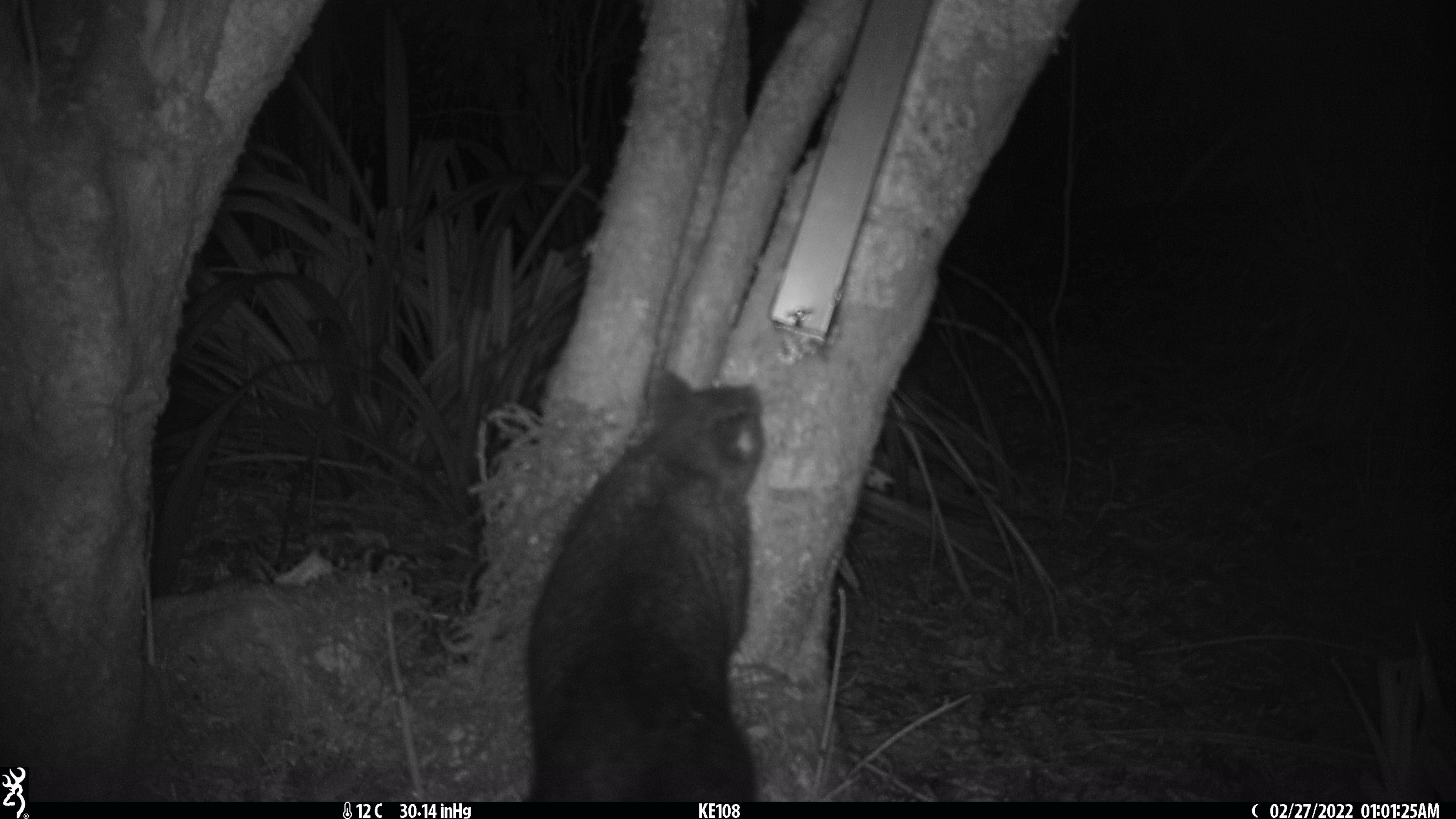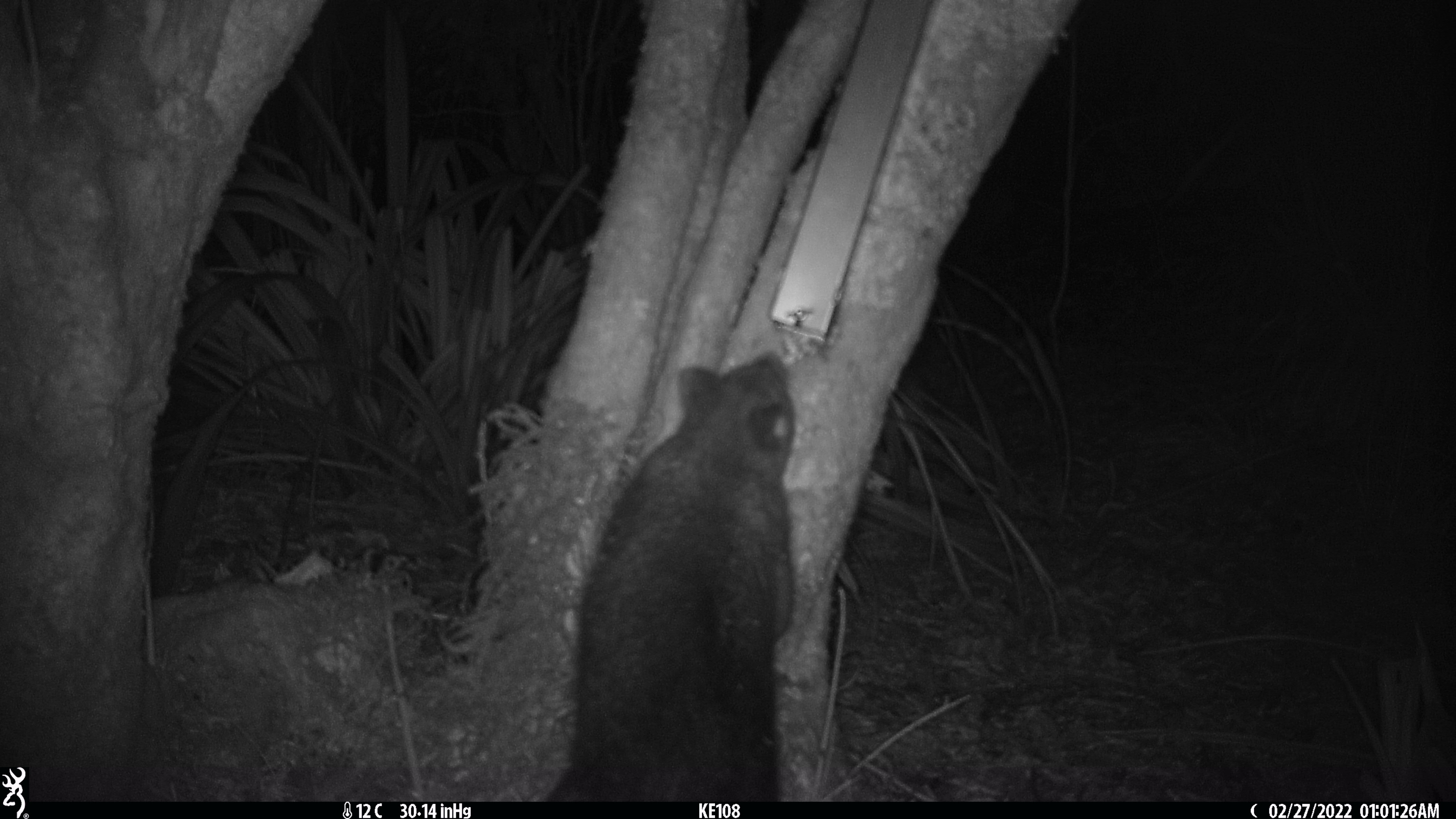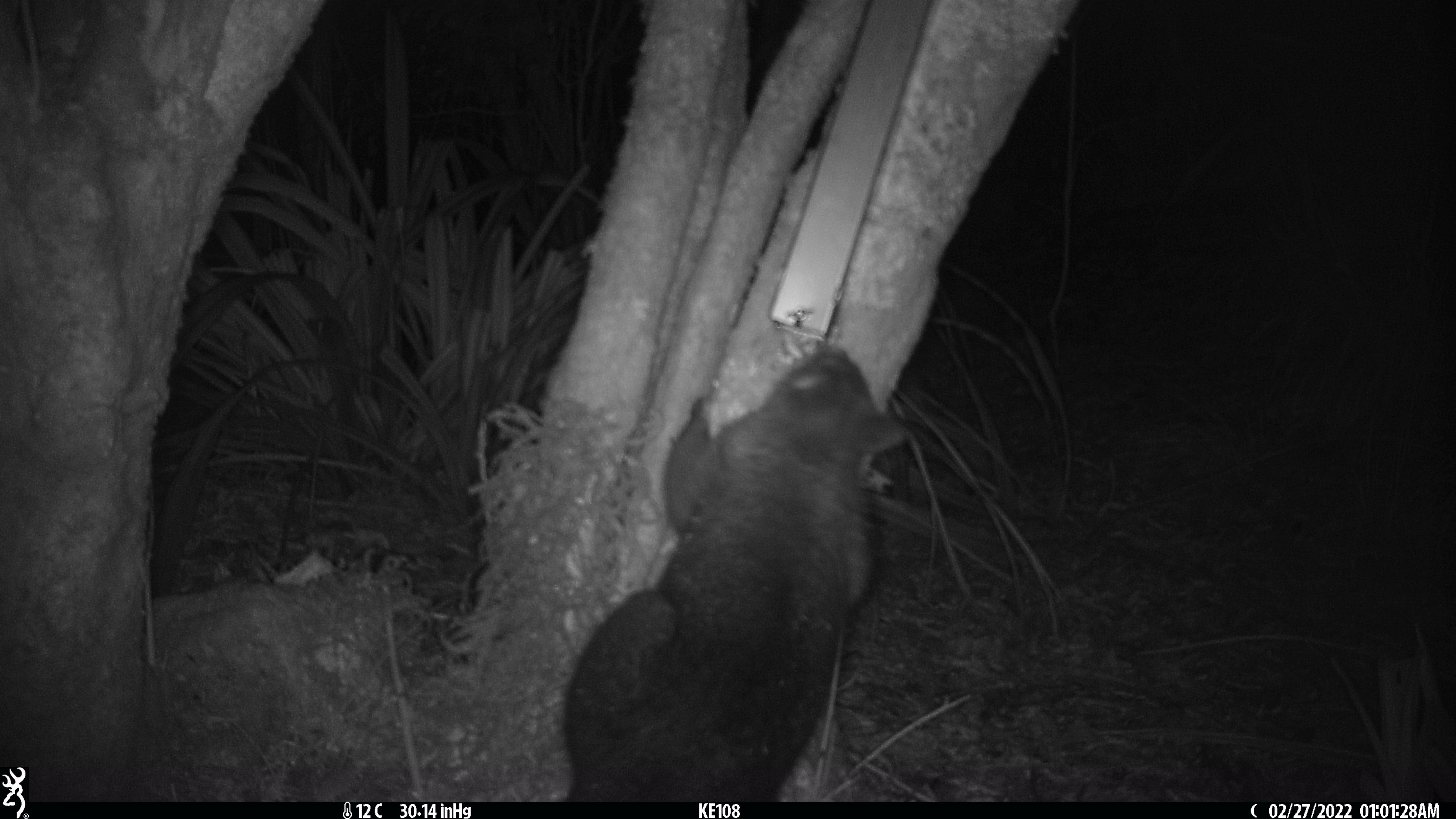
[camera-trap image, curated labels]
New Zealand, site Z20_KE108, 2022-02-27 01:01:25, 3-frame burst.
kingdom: Animalia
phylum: Chordata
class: Mammalia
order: Diprotodontia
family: Phalangeridae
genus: Trichosurus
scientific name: Trichosurus vulpecula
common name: common brushtail possum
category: possum